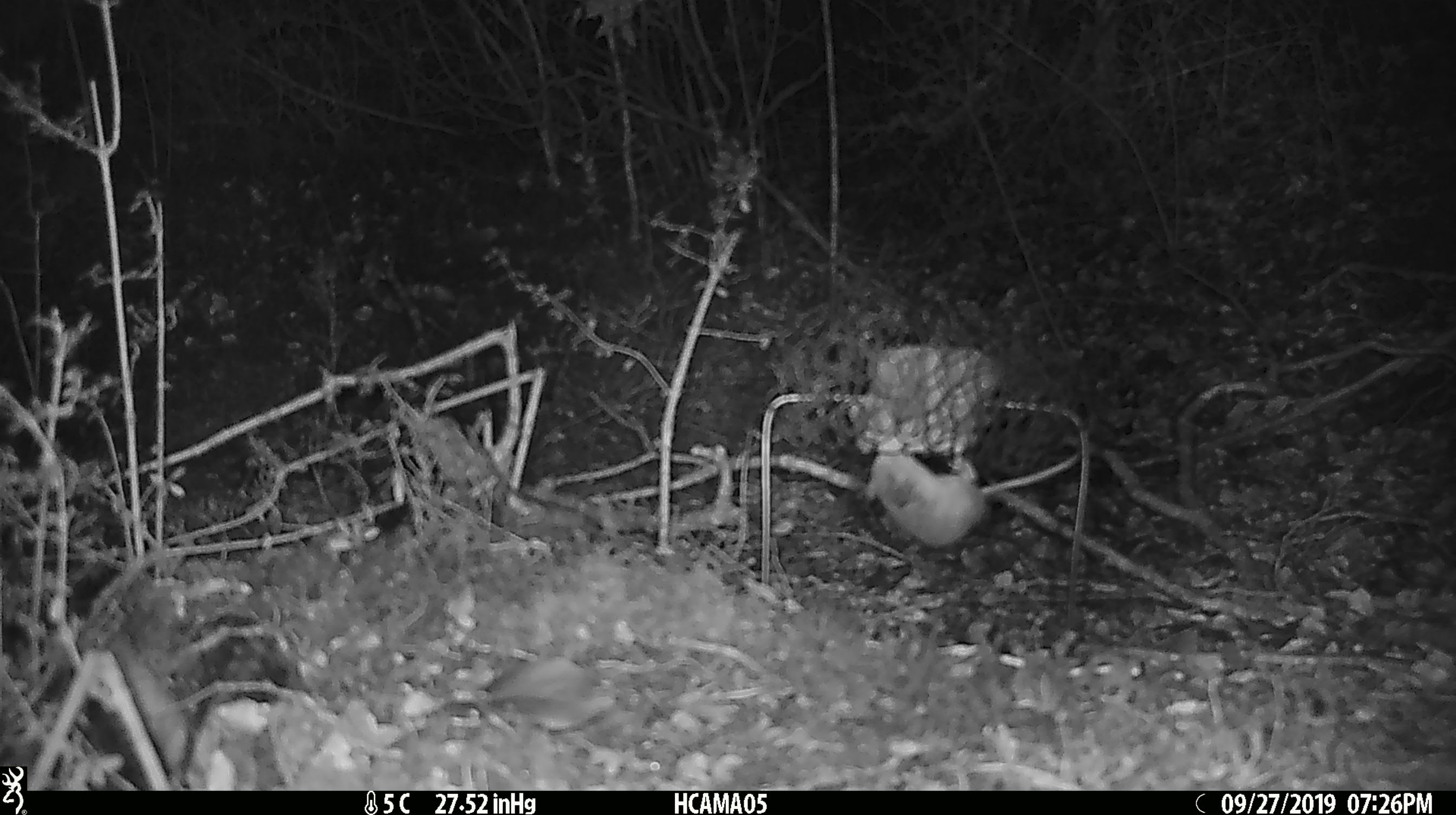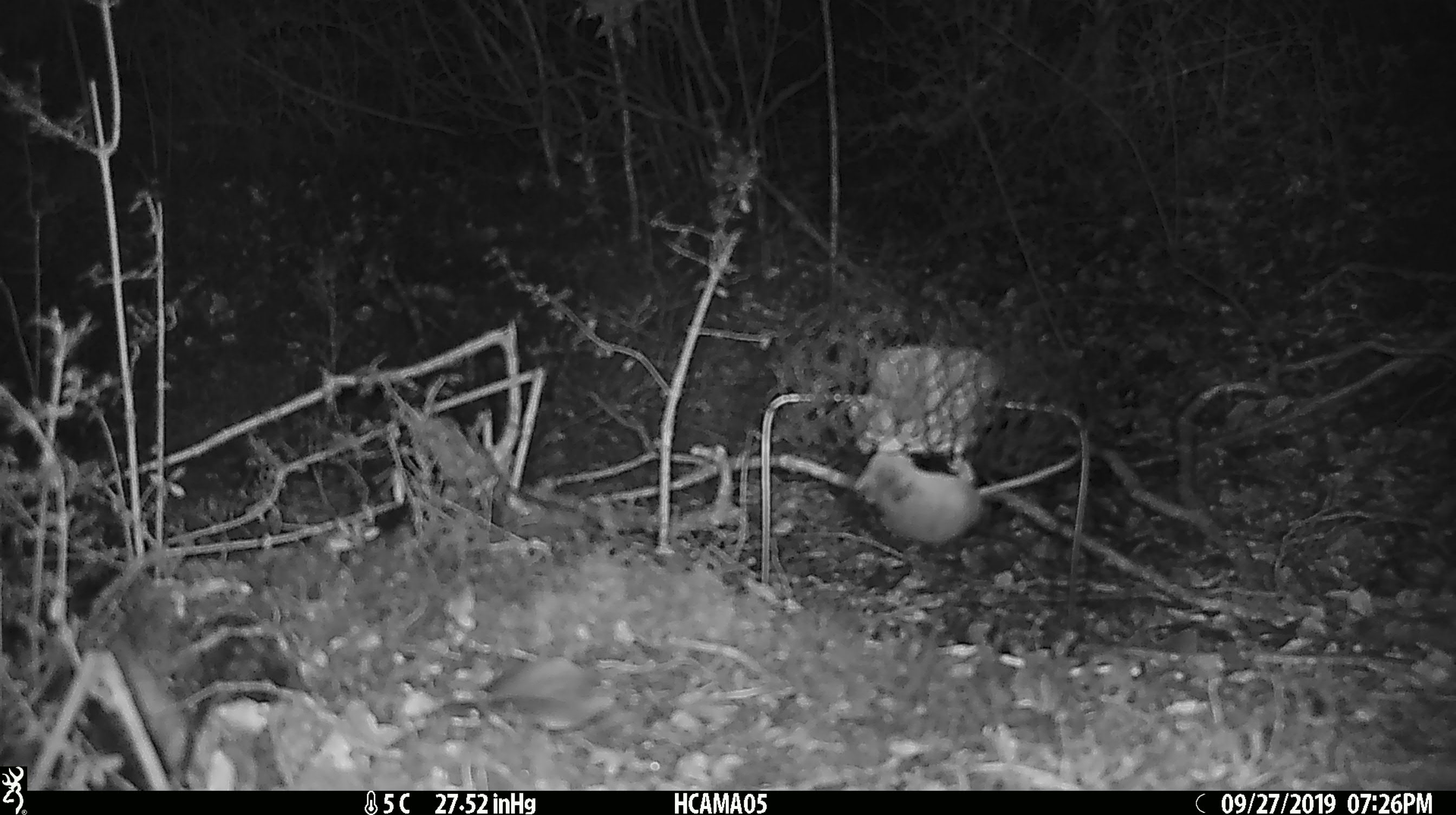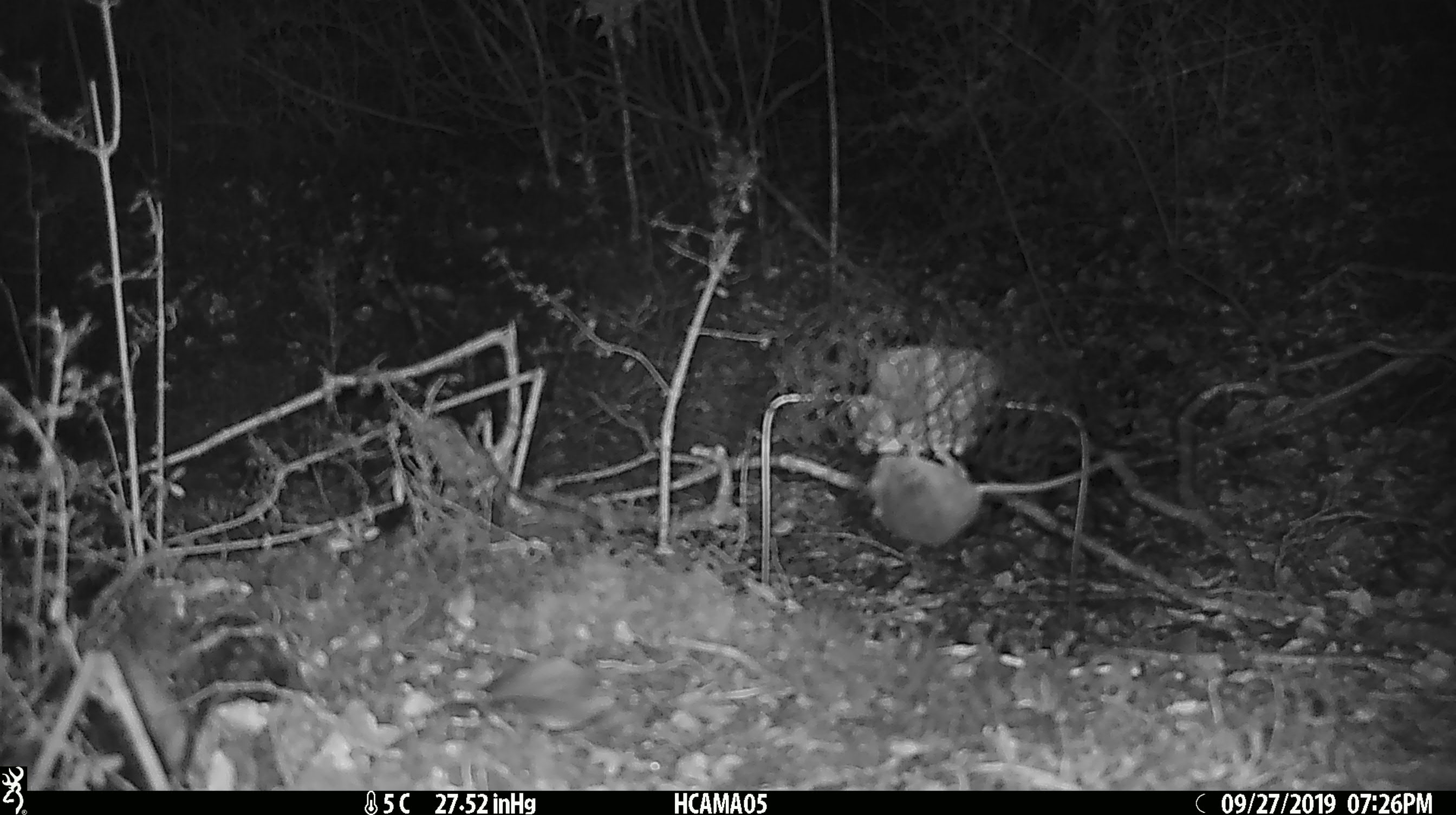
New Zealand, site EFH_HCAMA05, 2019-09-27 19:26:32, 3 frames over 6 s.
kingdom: Animalia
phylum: Chordata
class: Mammalia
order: Rodentia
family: Muridae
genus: Mus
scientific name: Mus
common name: mouse